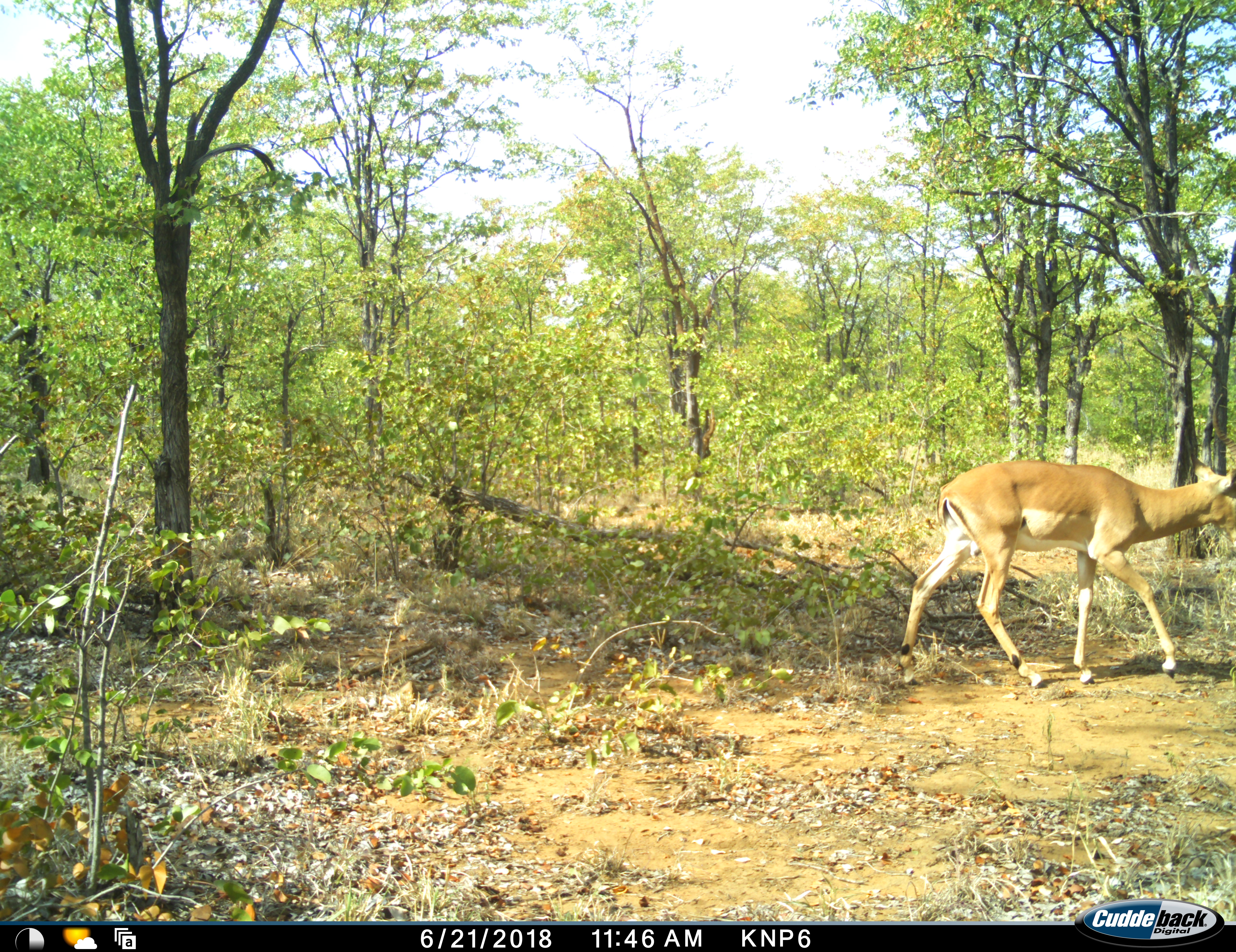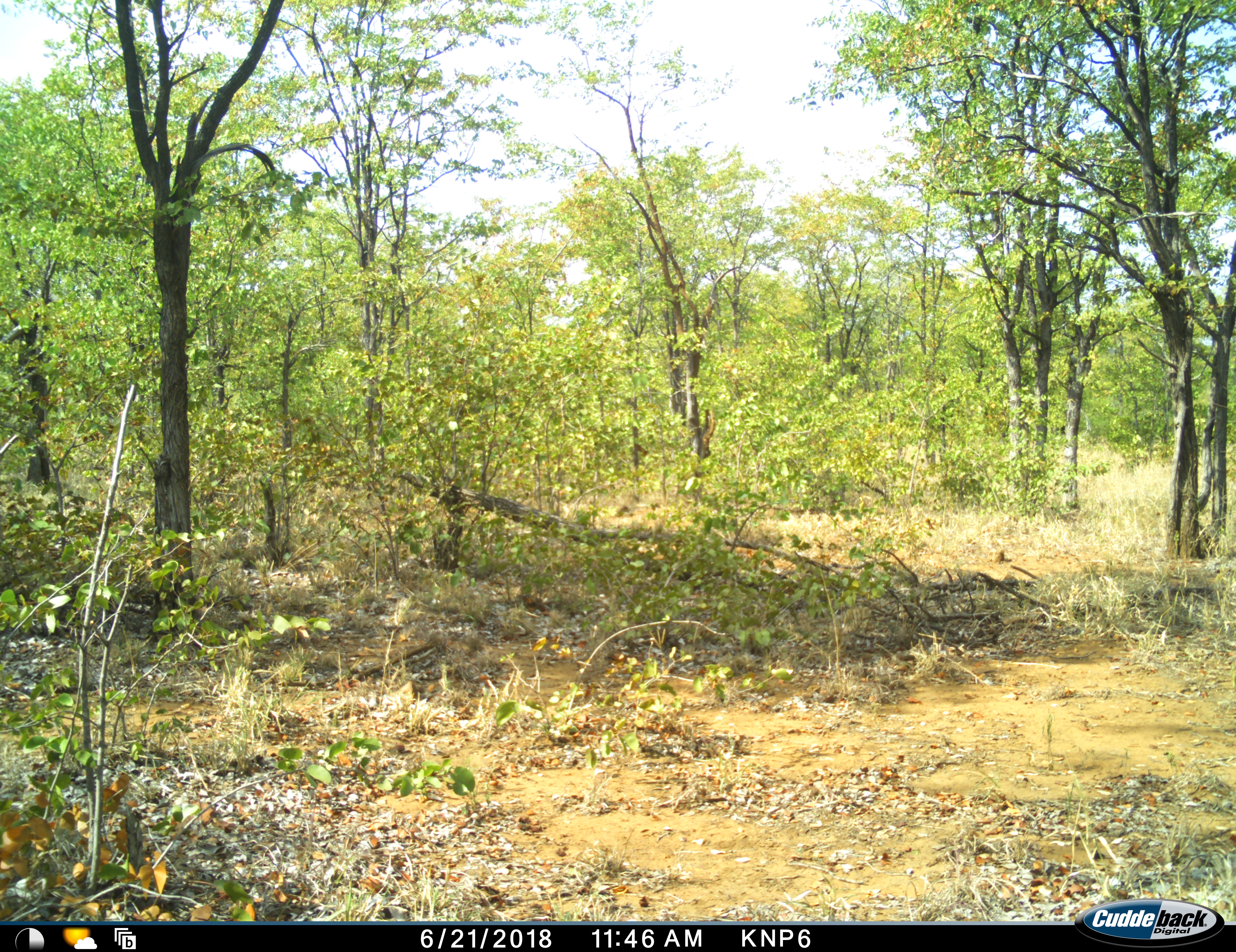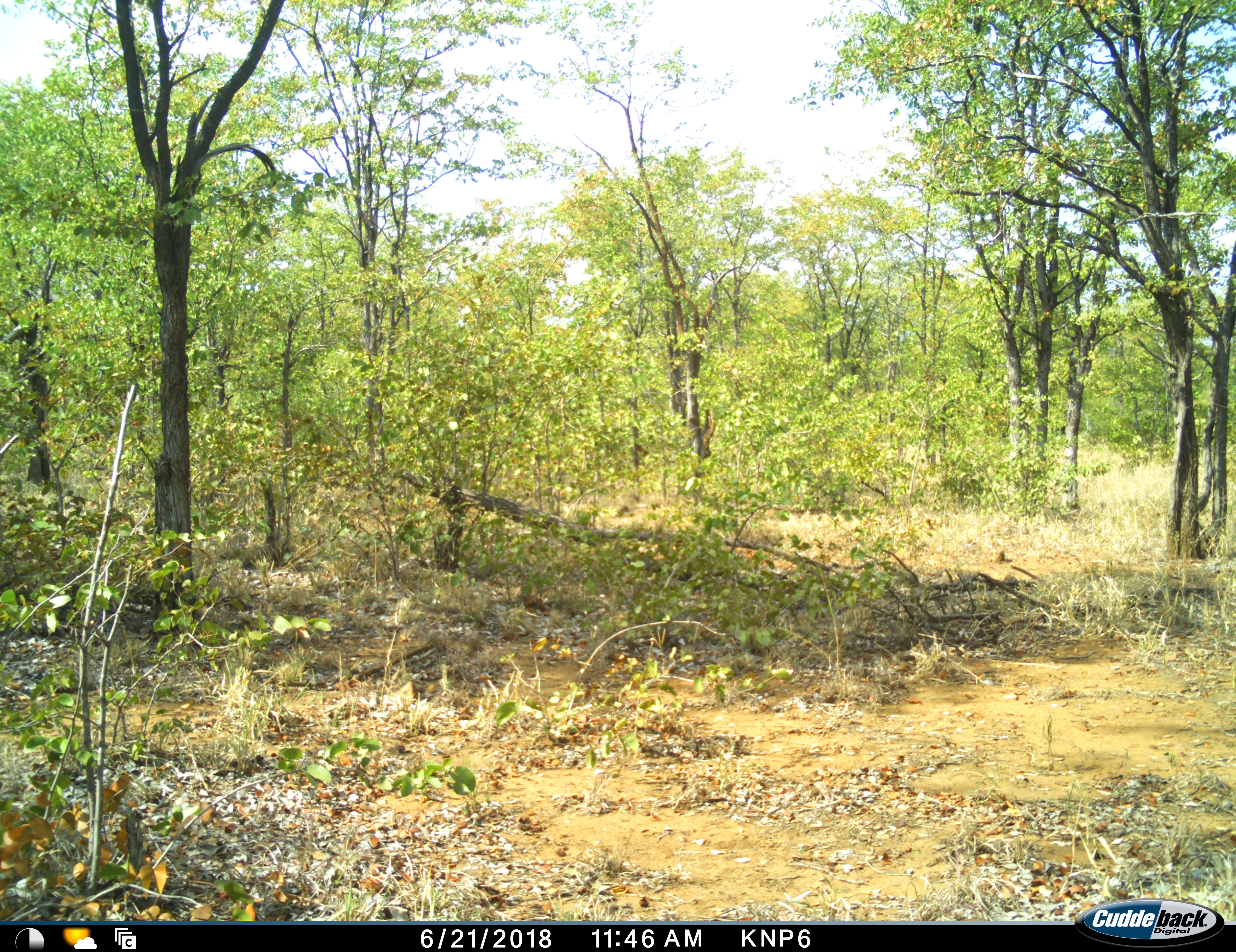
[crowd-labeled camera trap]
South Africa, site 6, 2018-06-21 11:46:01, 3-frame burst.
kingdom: Animalia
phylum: Chordata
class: Mammalia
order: Artiodactyla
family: Bovidae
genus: Aepyceros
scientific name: Aepyceros melampus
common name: impala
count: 1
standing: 0%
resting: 0%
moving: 100%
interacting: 0%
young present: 0%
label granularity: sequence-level